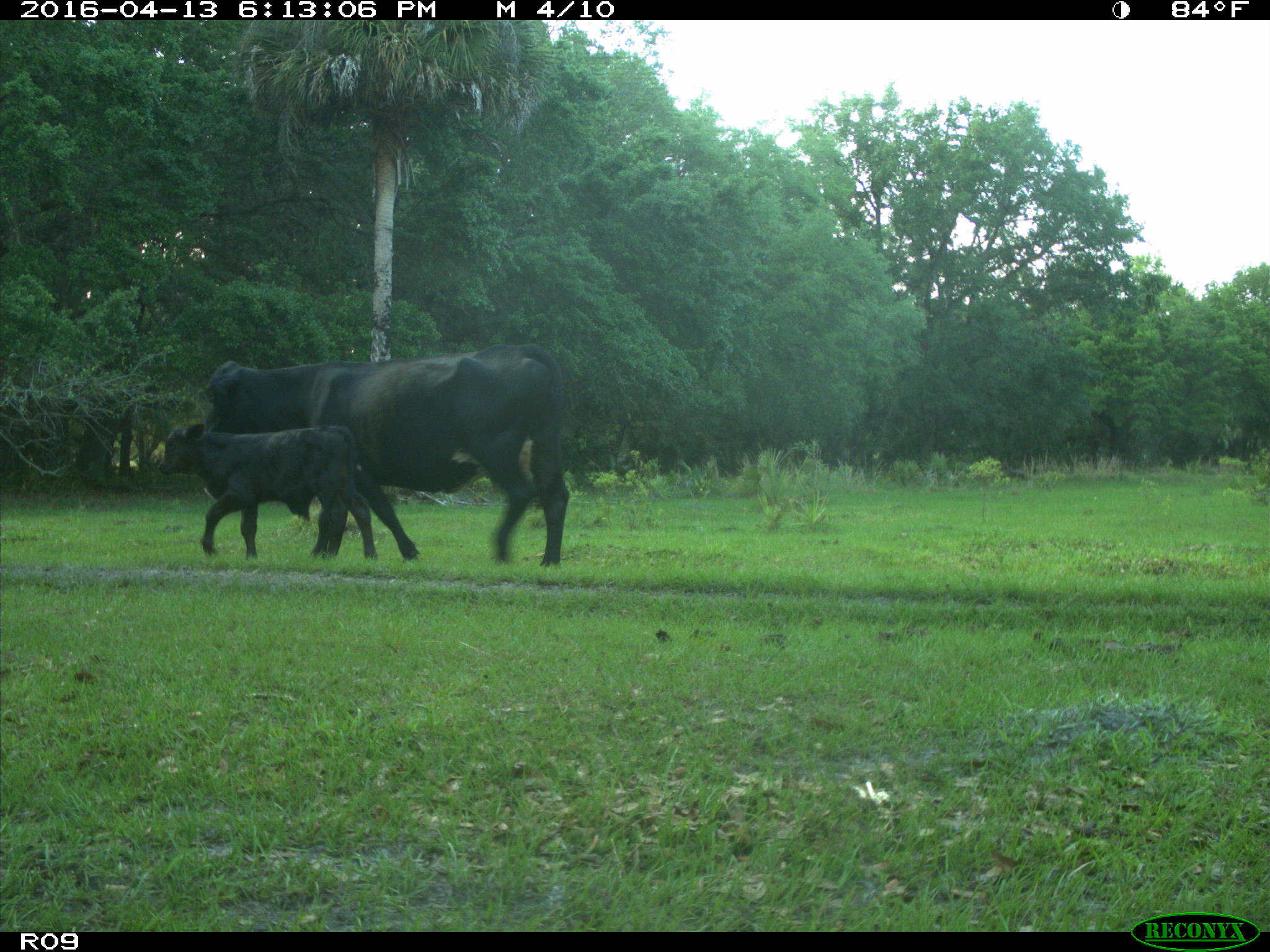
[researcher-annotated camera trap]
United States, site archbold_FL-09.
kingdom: Animalia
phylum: Chordata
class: Mammalia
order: Artiodactyla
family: Bovidae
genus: Bos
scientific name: Bos taurus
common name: domestic cow